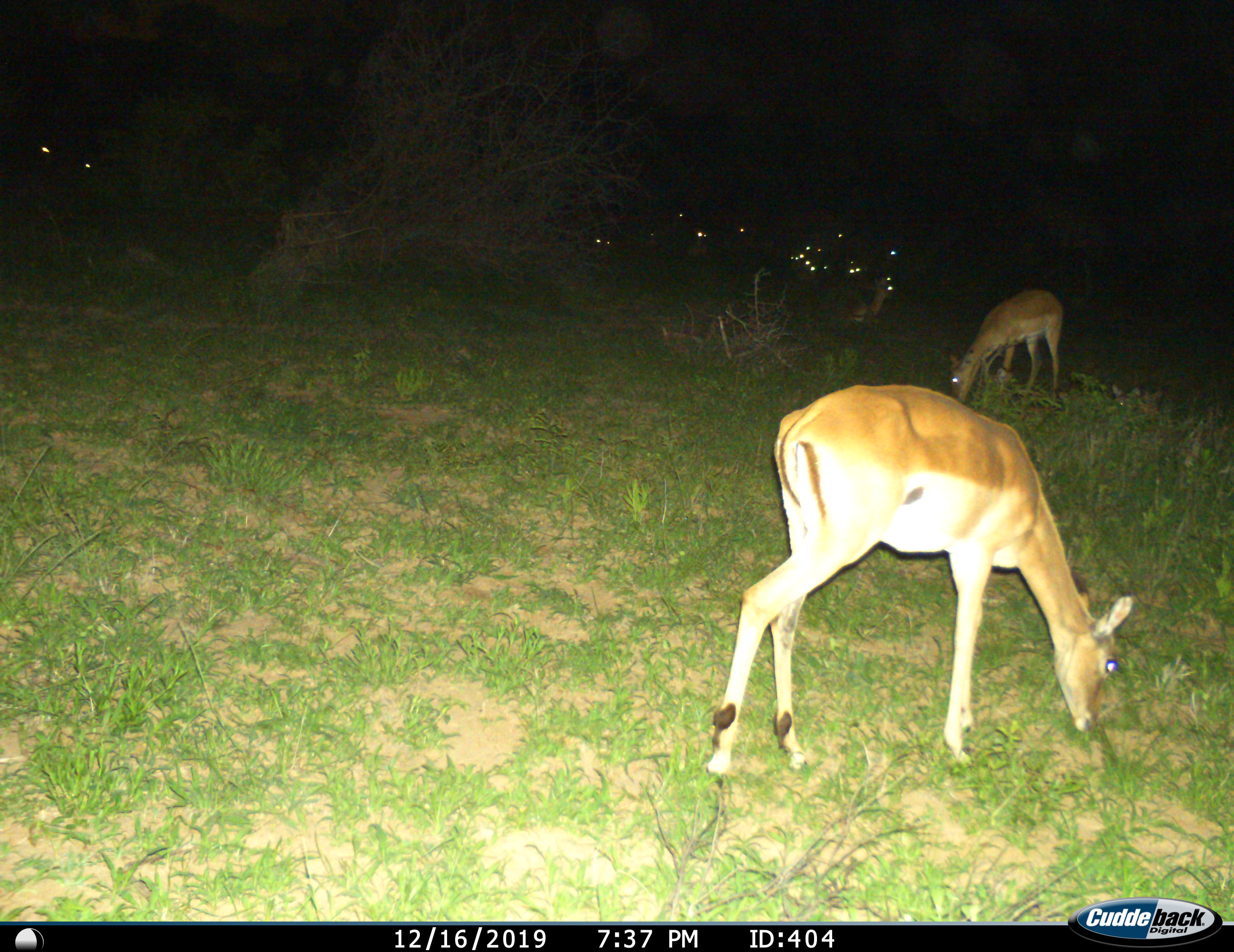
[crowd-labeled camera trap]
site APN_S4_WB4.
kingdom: Animalia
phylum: Chordata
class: Mammalia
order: Artiodactyla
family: Bovidae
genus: Aepyceros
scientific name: Aepyceros melampus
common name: impala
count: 11-50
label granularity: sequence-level